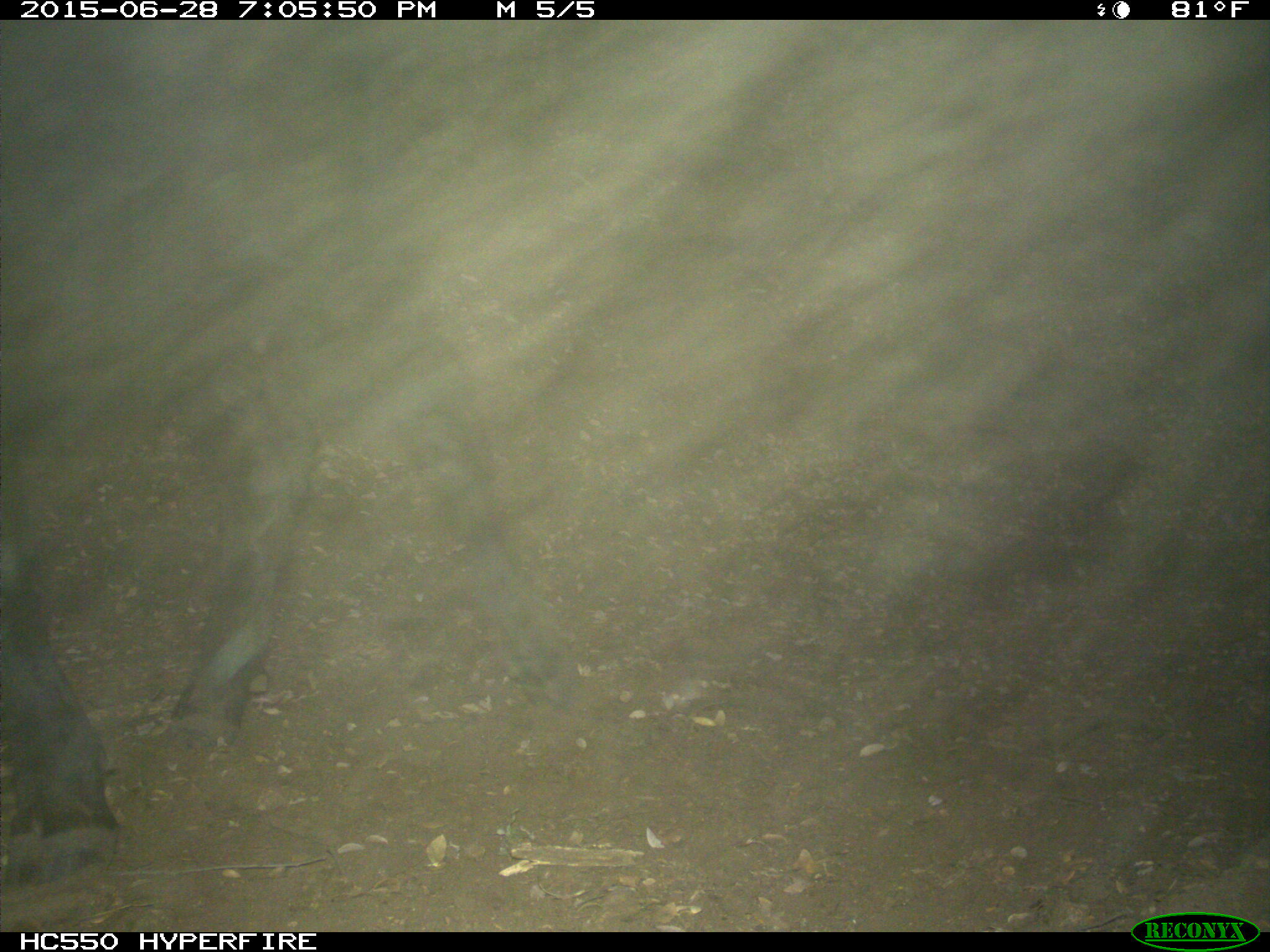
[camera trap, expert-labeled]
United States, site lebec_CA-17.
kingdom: Animalia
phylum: Chordata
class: Mammalia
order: Artiodactyla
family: Bovidae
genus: Bos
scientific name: Bos taurus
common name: domestic cow